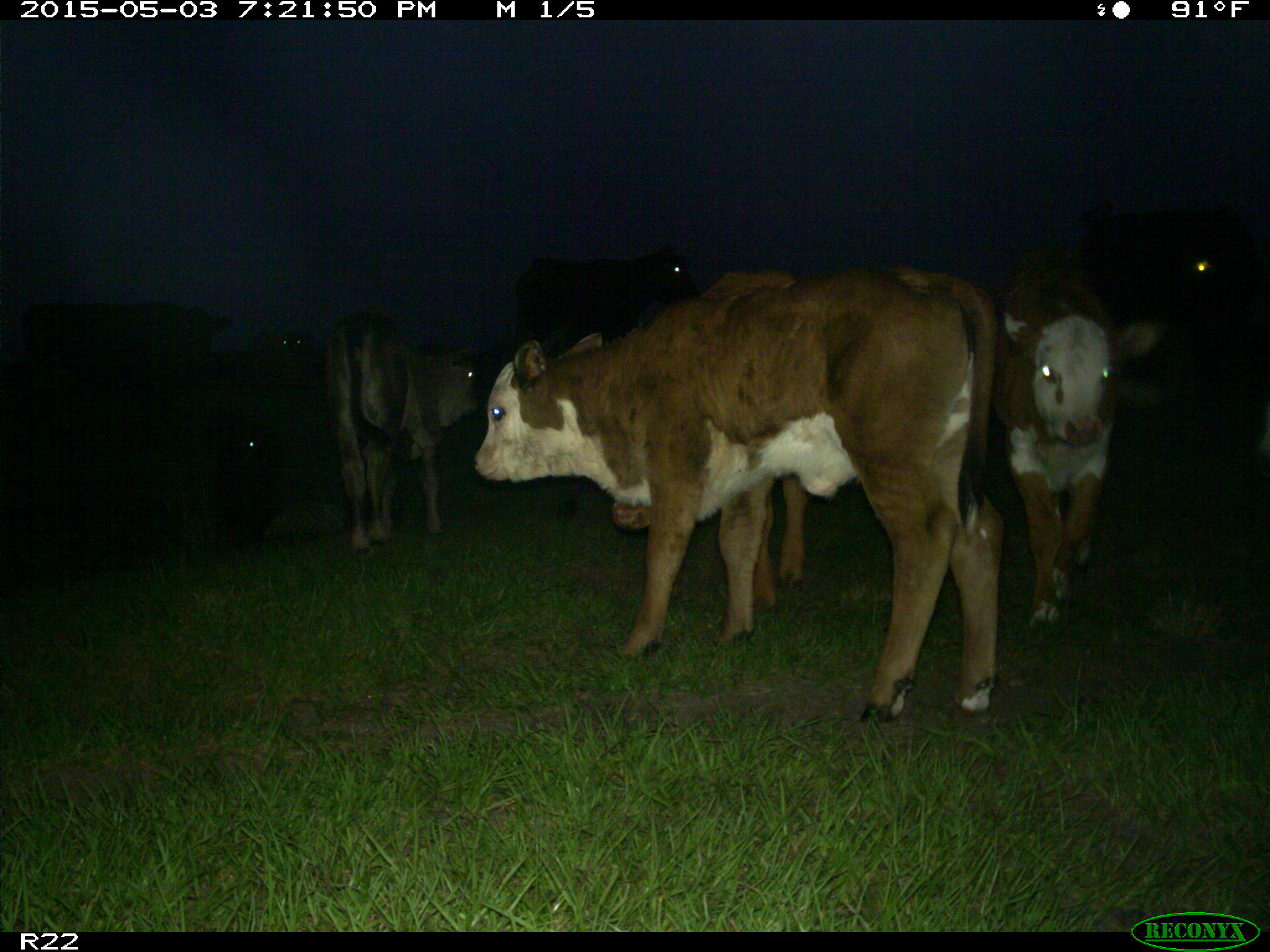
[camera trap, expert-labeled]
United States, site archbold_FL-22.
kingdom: Animalia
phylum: Chordata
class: Mammalia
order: Artiodactyla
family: Bovidae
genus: Bos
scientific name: Bos taurus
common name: domestic cow